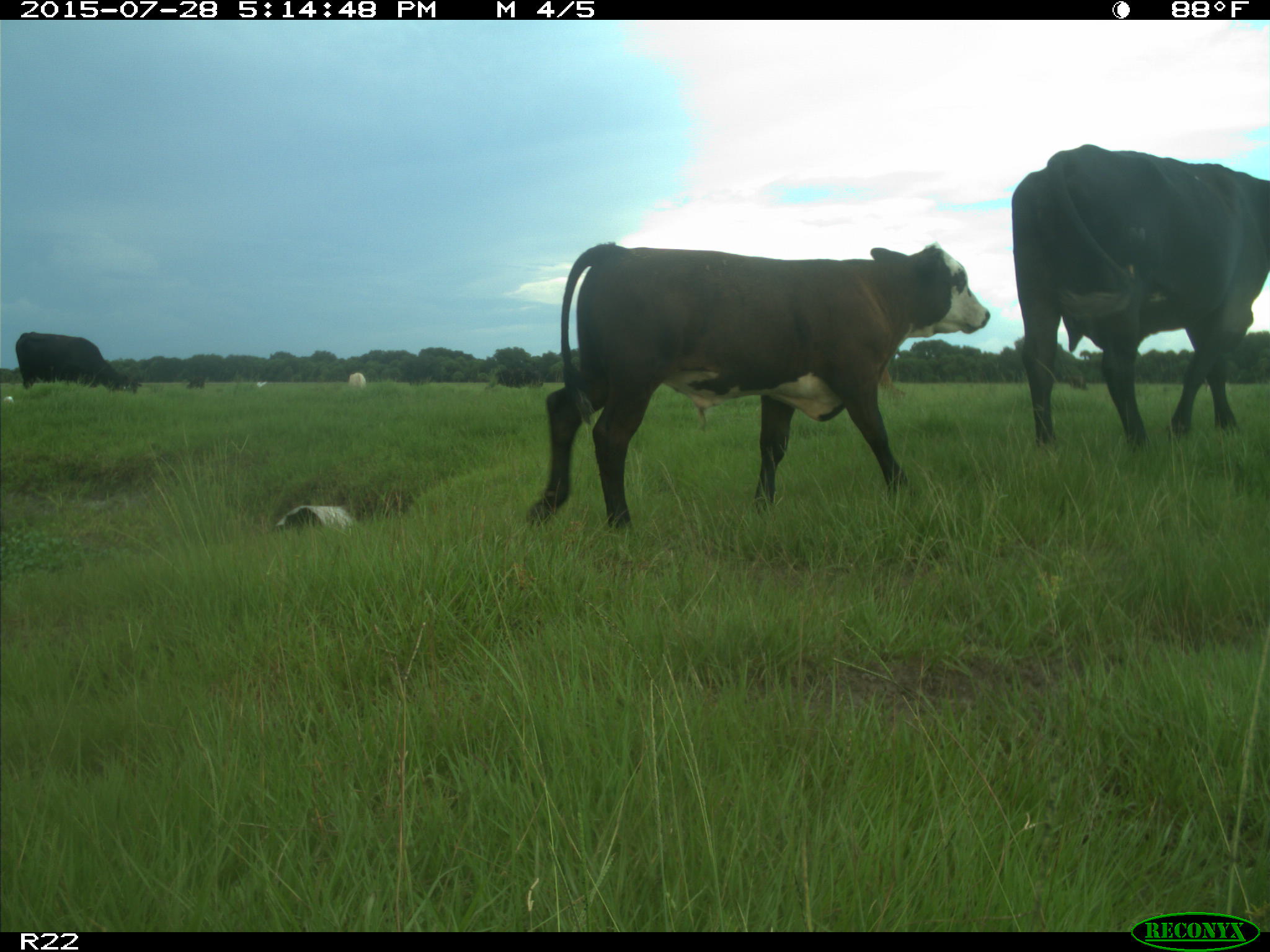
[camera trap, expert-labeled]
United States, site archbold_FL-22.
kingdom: Animalia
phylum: Chordata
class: Mammalia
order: Artiodactyla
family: Bovidae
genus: Bos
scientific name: Bos taurus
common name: domestic cow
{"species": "Bos taurus (domestic cow)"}